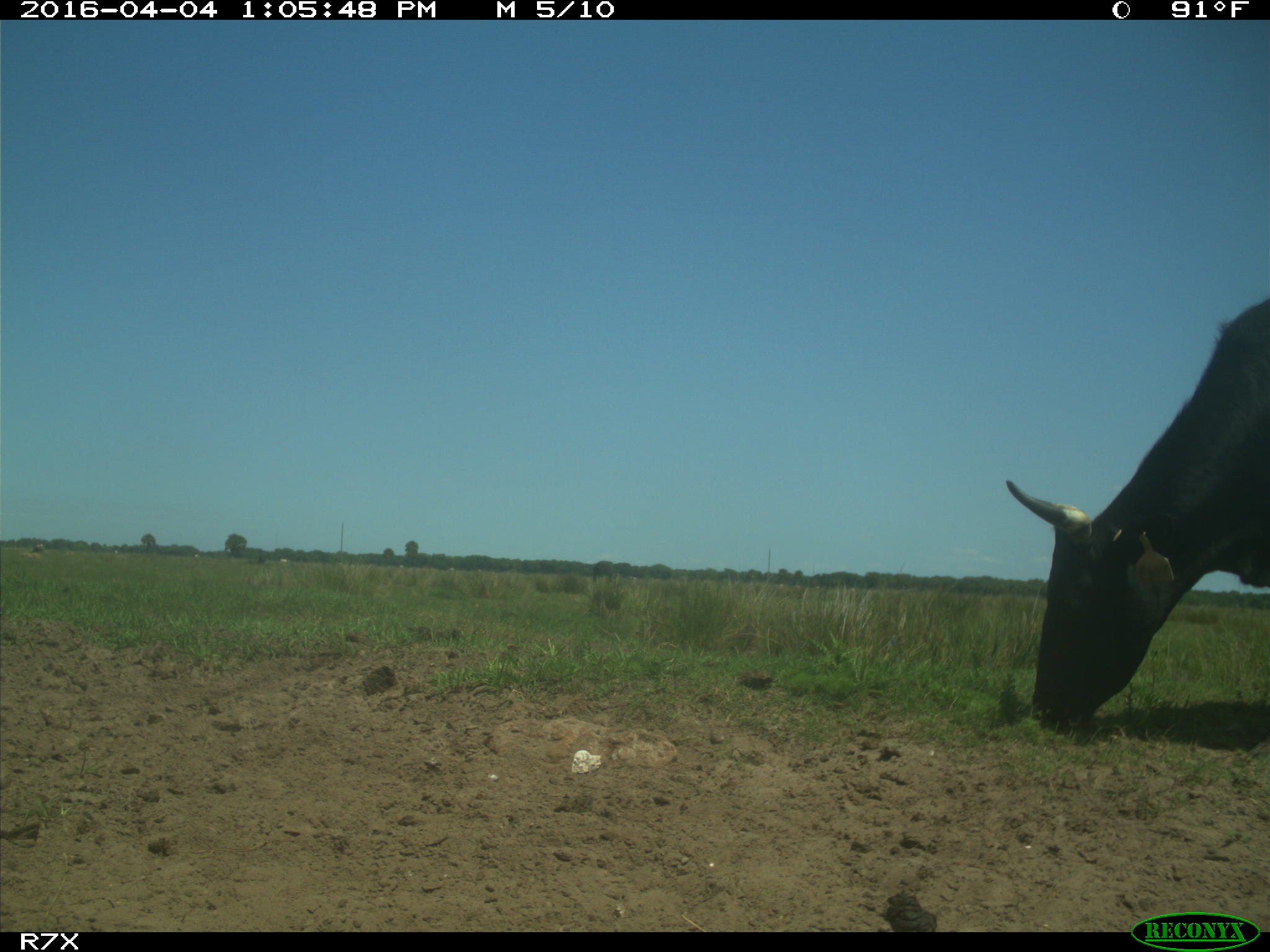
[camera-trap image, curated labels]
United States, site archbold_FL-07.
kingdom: Animalia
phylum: Chordata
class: Mammalia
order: Artiodactyla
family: Bovidae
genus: Bos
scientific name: Bos taurus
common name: domestic cow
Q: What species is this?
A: Bos taurus (domestic cow).